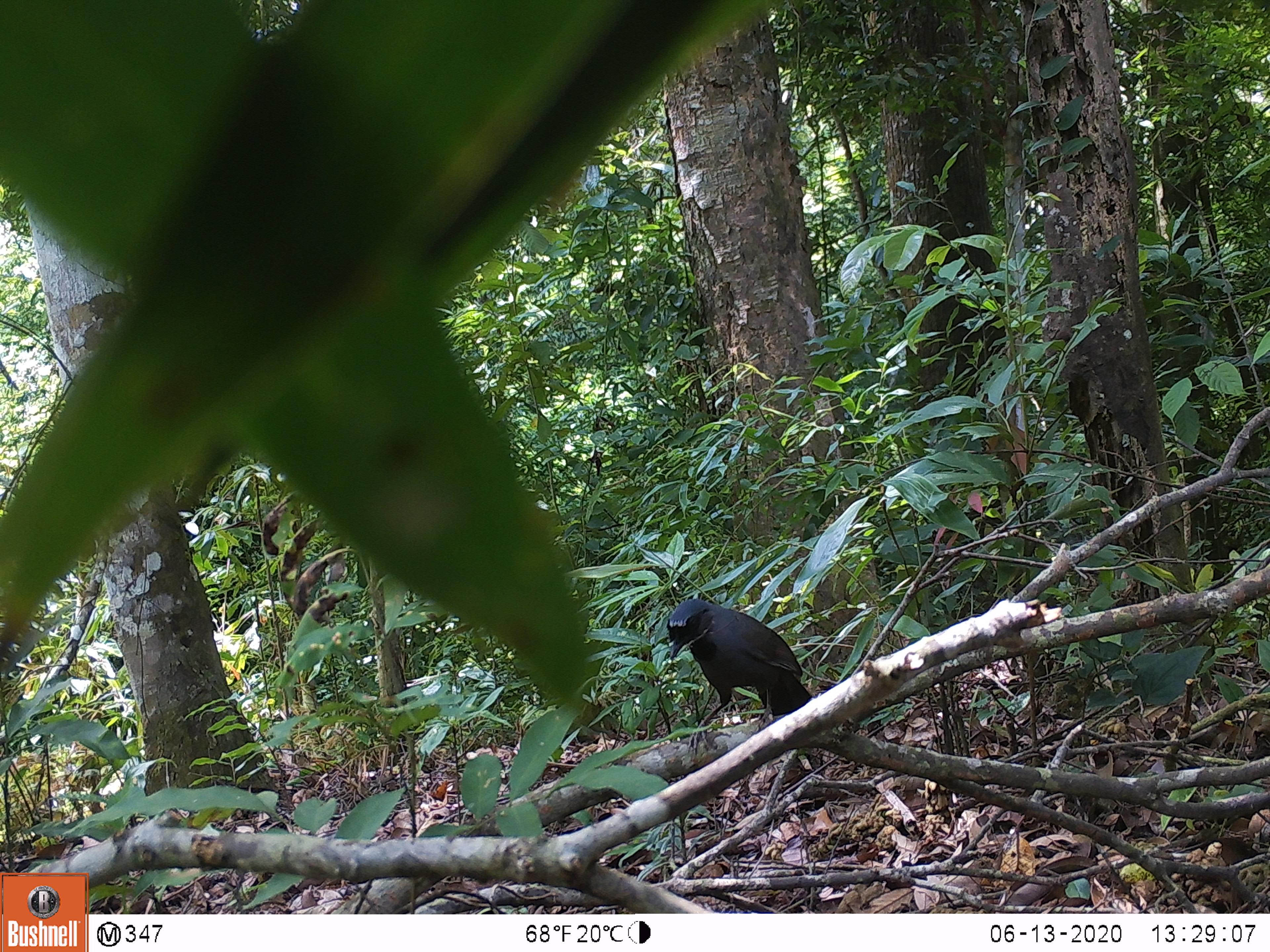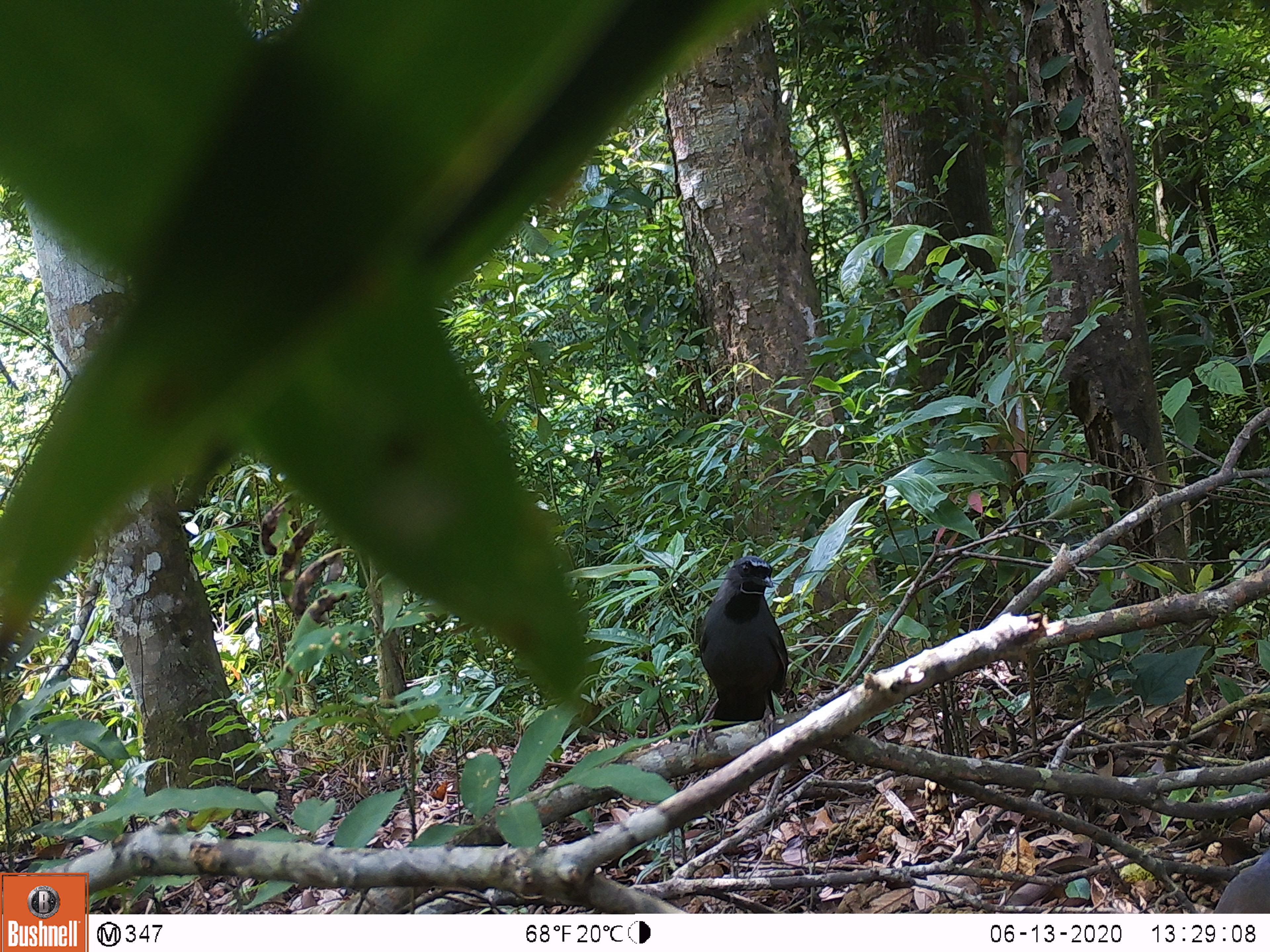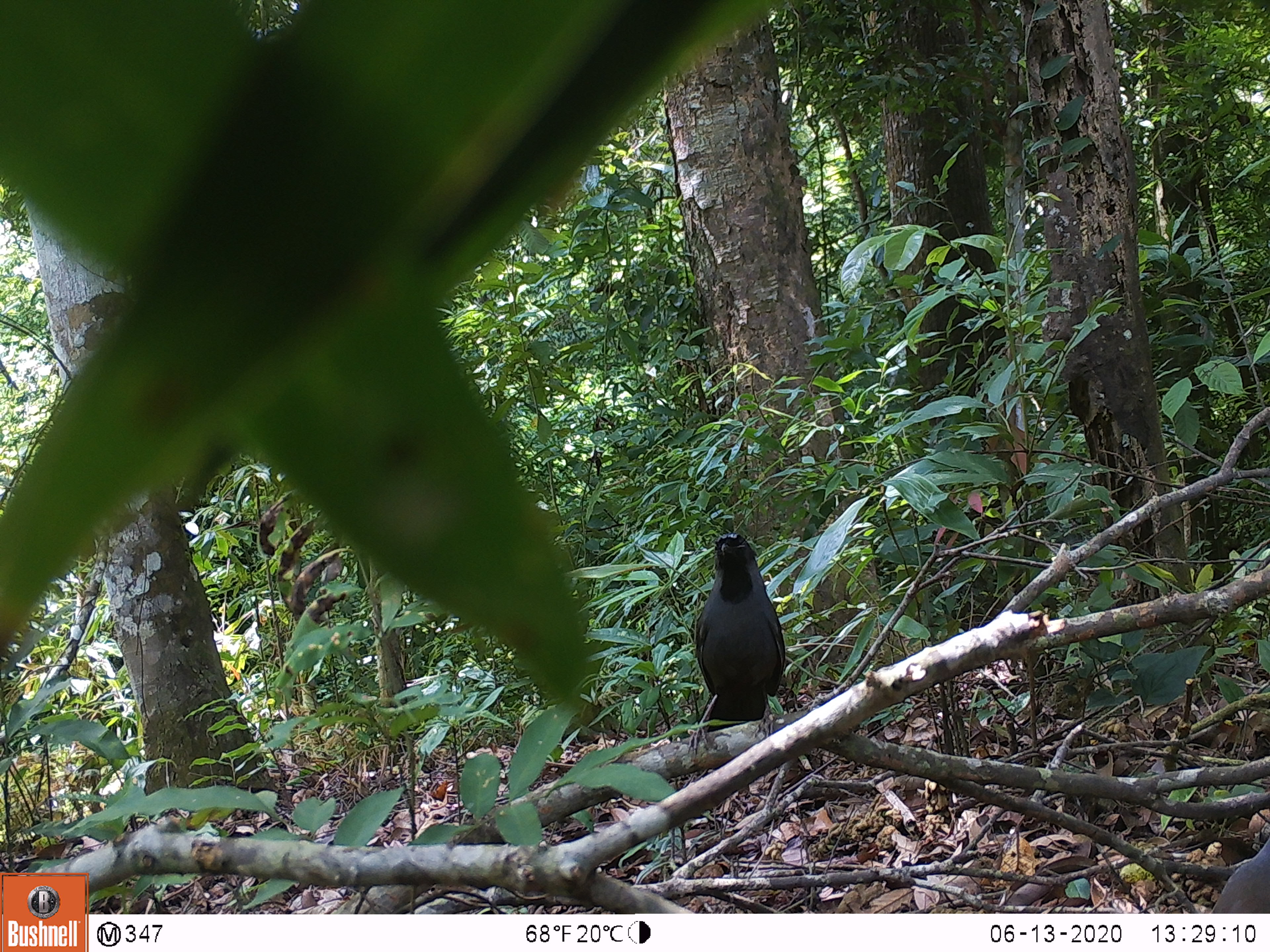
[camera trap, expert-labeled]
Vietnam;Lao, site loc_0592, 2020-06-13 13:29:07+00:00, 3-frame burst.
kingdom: Animalia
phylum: Chordata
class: Aves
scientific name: Aves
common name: bird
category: unidentified bird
Unidentified bird (bird) (Aves). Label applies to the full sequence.